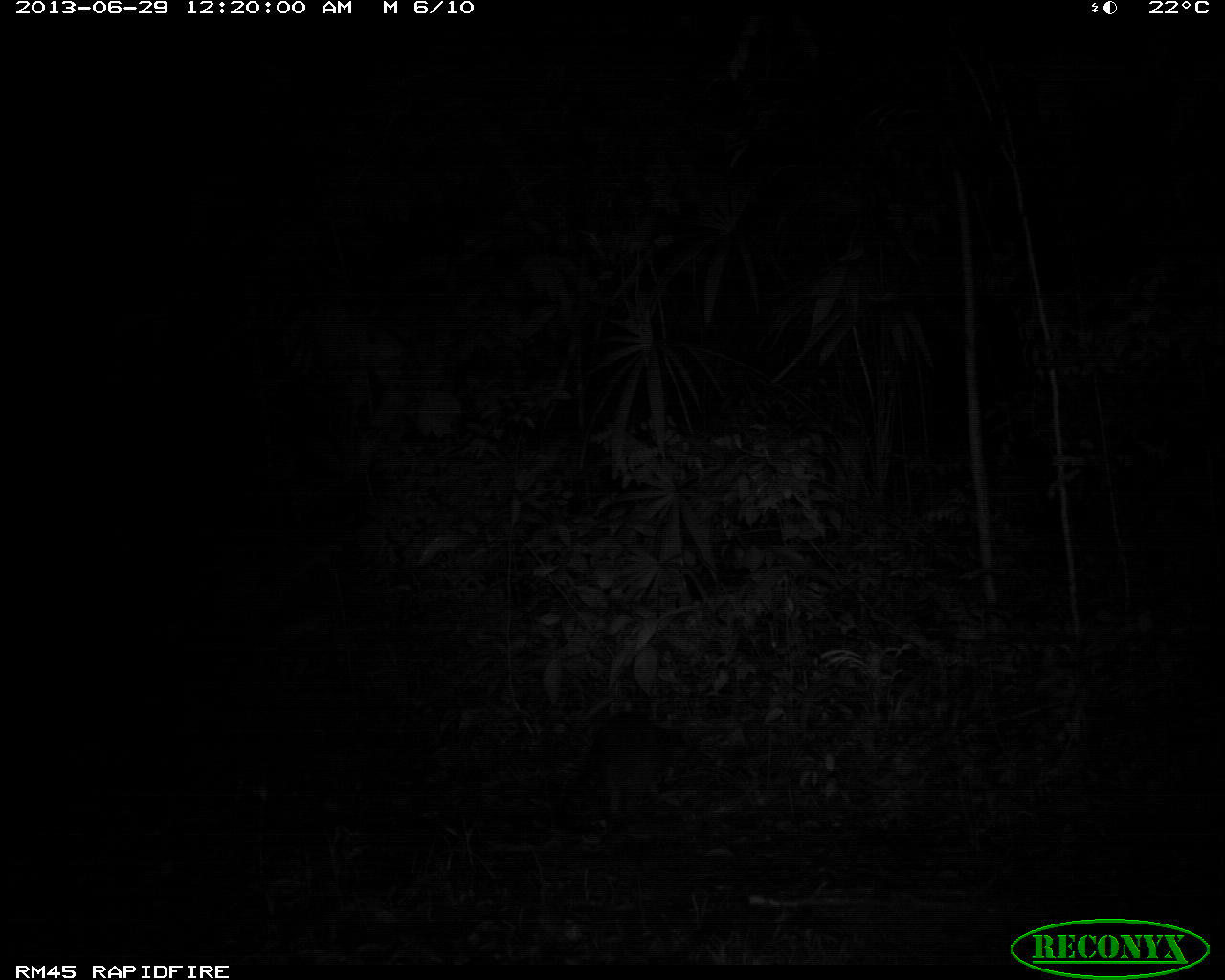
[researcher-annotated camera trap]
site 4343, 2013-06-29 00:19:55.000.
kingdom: Animalia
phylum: Chordata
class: Mammalia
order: Carnivora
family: Procyonidae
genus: Procyon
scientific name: Procyon lotor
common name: common raccoon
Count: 1.